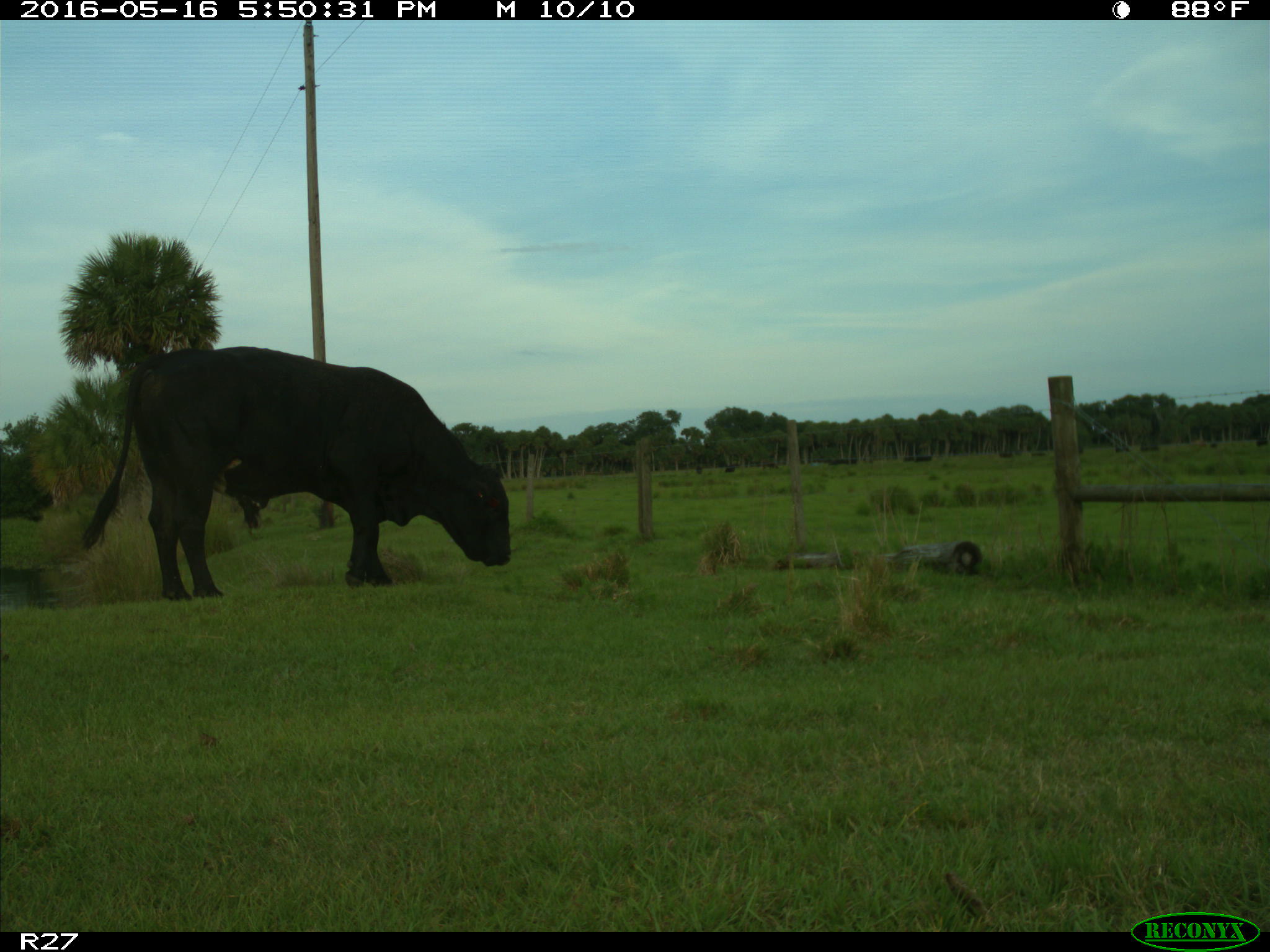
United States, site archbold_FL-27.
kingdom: Animalia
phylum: Chordata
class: Mammalia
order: Artiodactyla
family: Bovidae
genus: Bos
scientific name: Bos taurus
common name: domestic cow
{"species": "Bos taurus (domestic cow)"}